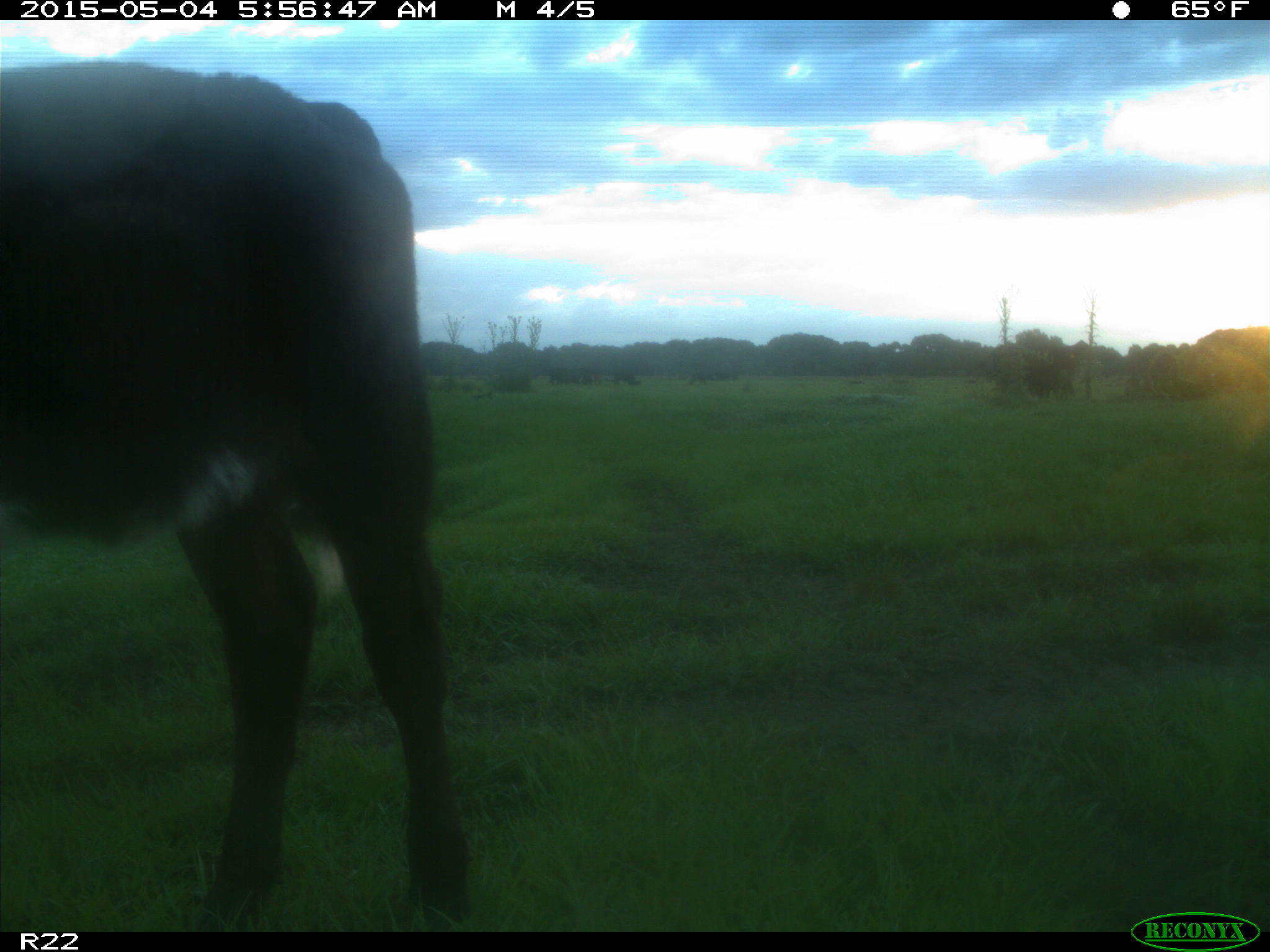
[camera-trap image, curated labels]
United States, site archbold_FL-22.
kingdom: Animalia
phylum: Chordata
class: Mammalia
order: Artiodactyla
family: Bovidae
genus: Bos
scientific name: Bos taurus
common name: domestic cow